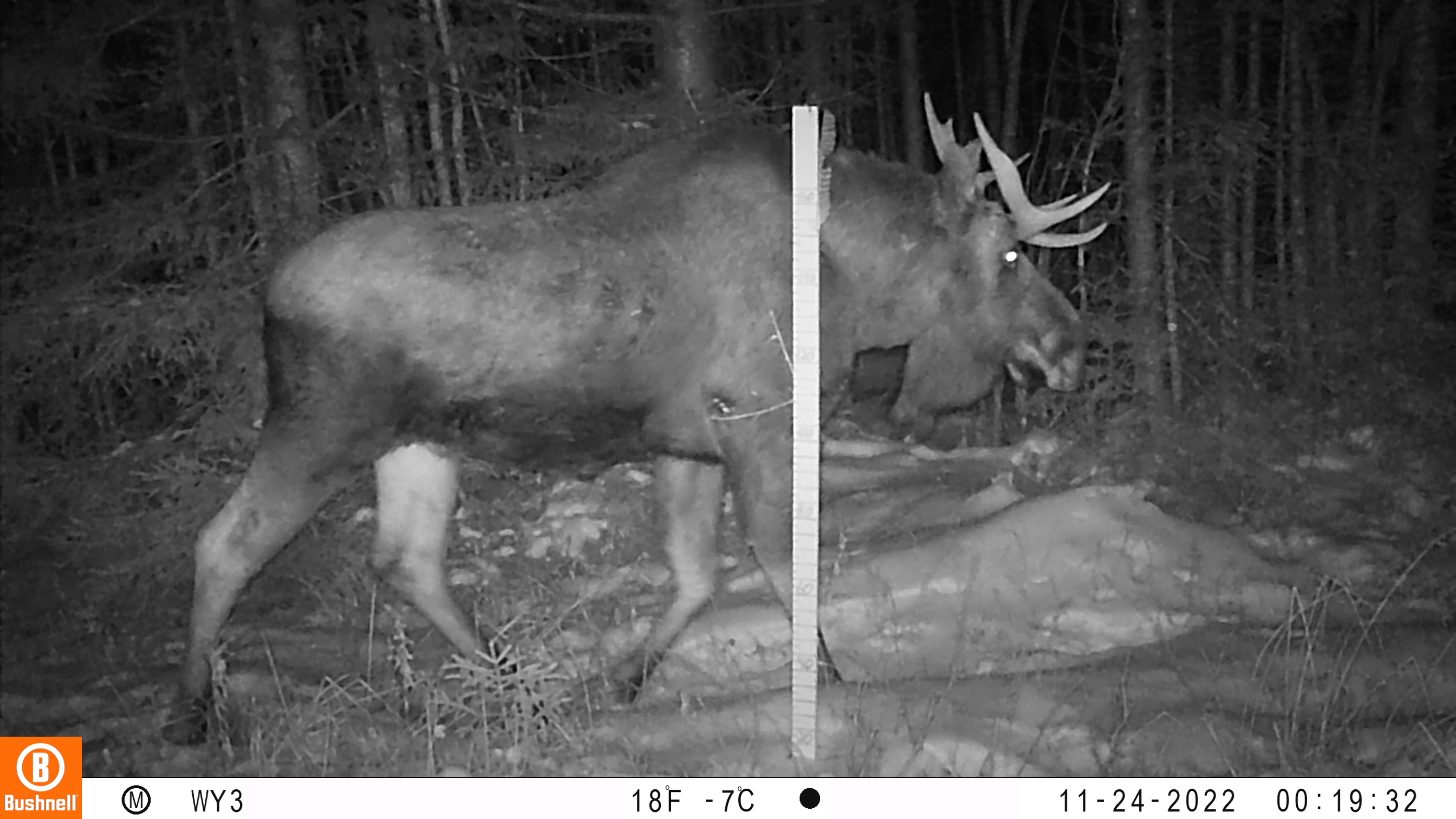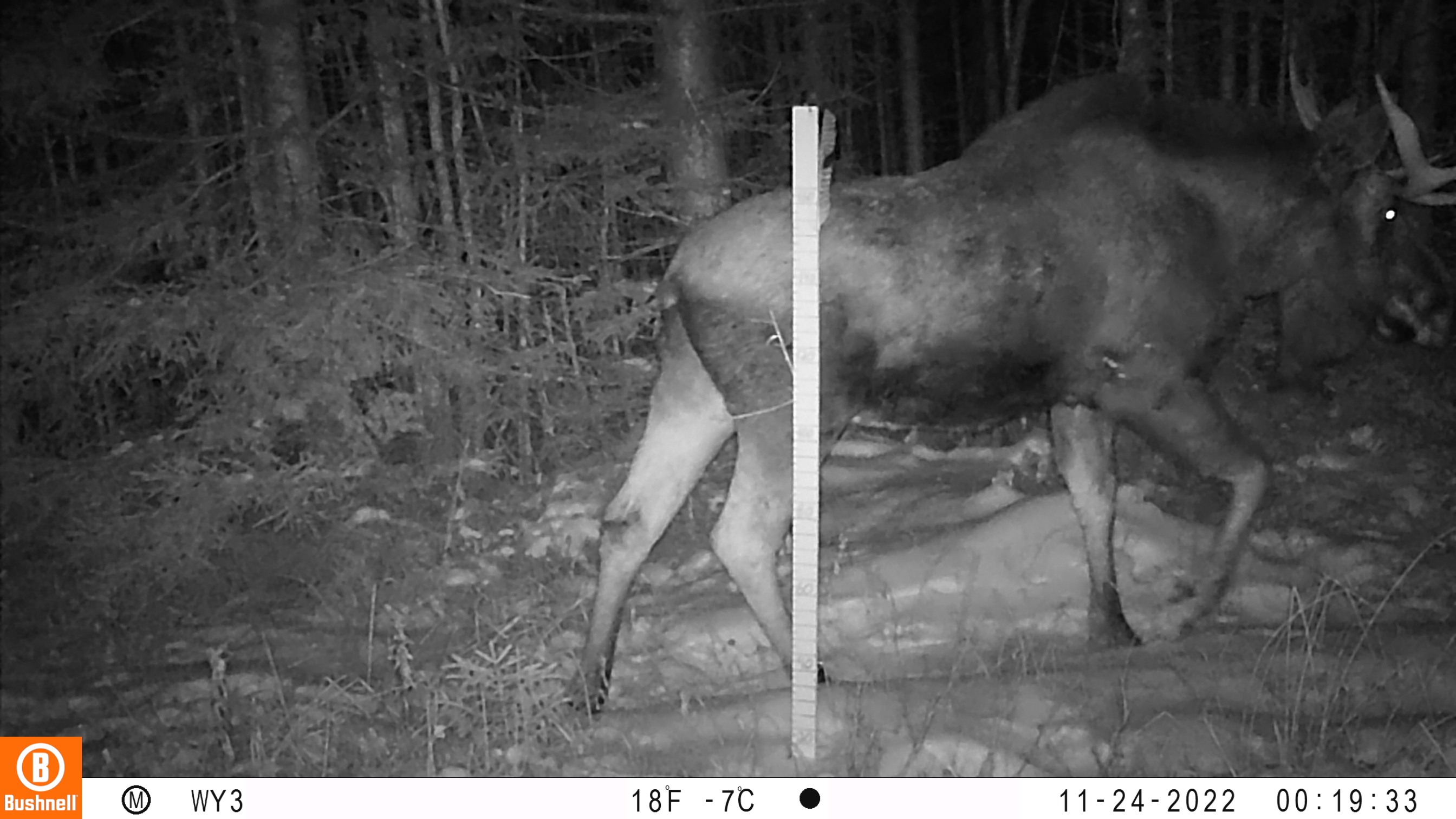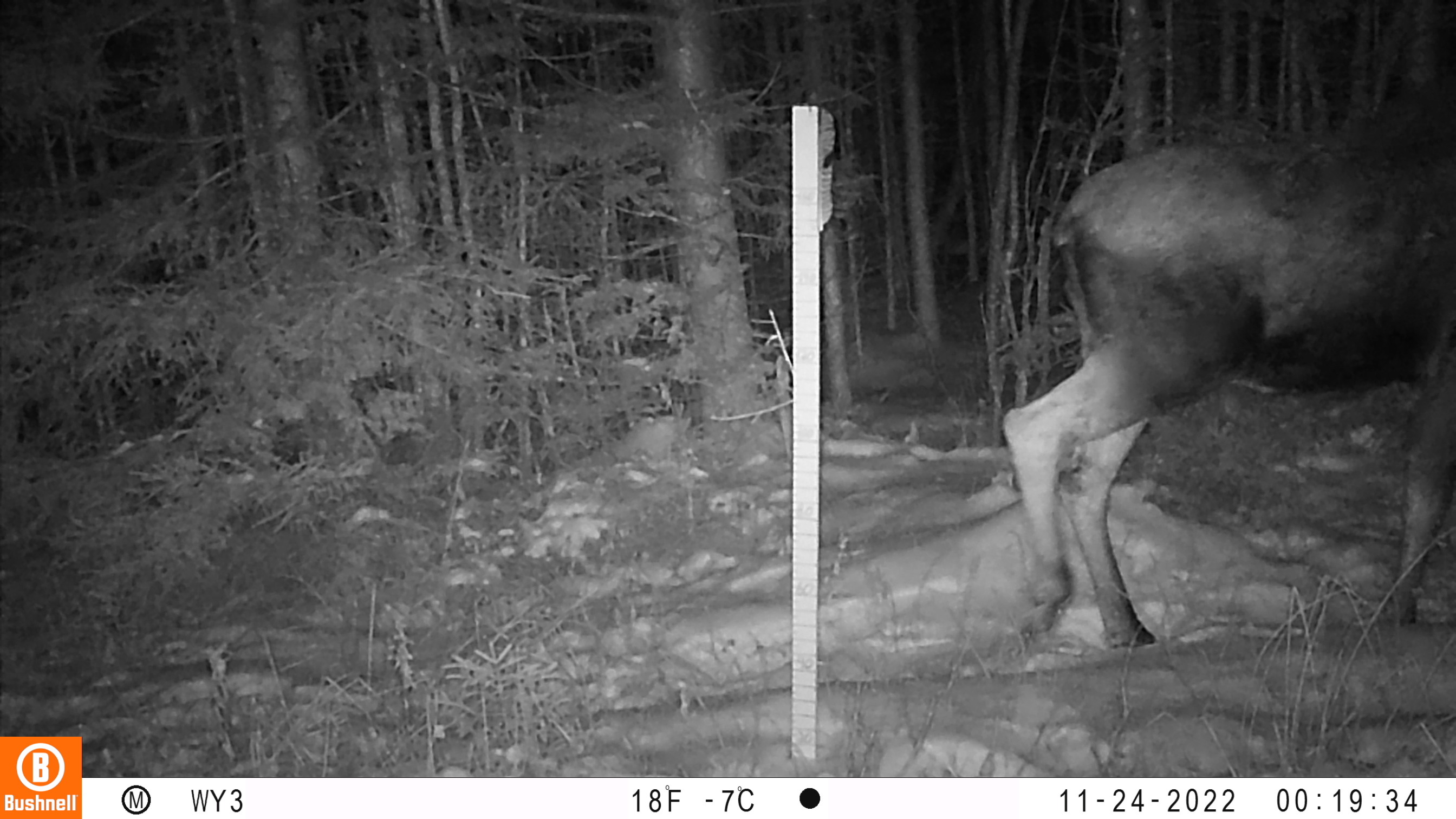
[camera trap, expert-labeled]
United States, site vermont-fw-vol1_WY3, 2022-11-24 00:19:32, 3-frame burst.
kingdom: Animalia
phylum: Chordata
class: Mammalia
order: Artiodactyla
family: Cervidae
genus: Alces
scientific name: Alces alces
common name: moose